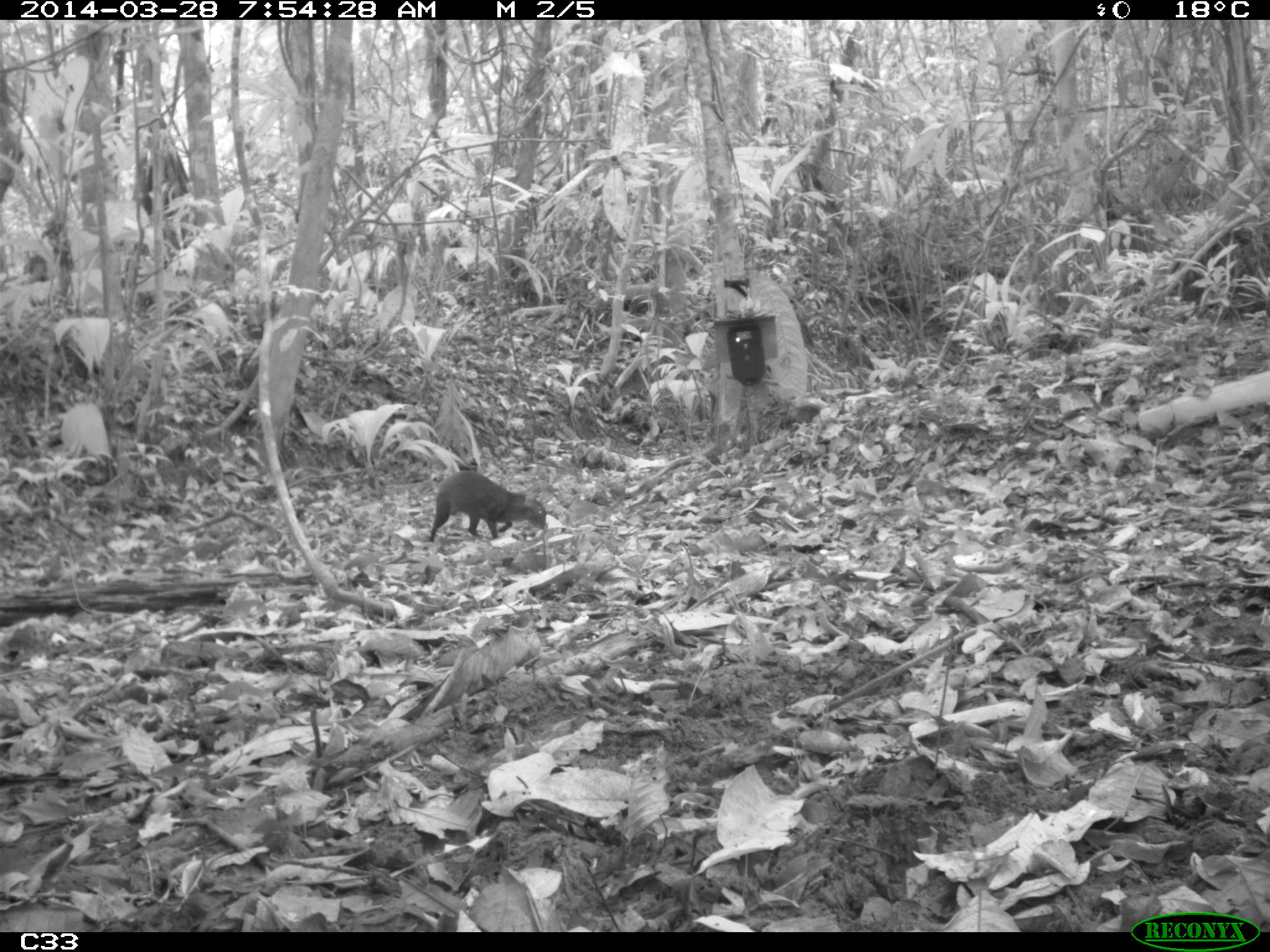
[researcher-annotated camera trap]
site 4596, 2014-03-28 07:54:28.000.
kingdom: Animalia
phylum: Chordata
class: Mammalia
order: Rodentia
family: Dasyproctidae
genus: Dasyprocta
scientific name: Dasyprocta leporina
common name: red-rumped agouti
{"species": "Dasyprocta leporina (red-rumped agouti)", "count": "1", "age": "adult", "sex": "male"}